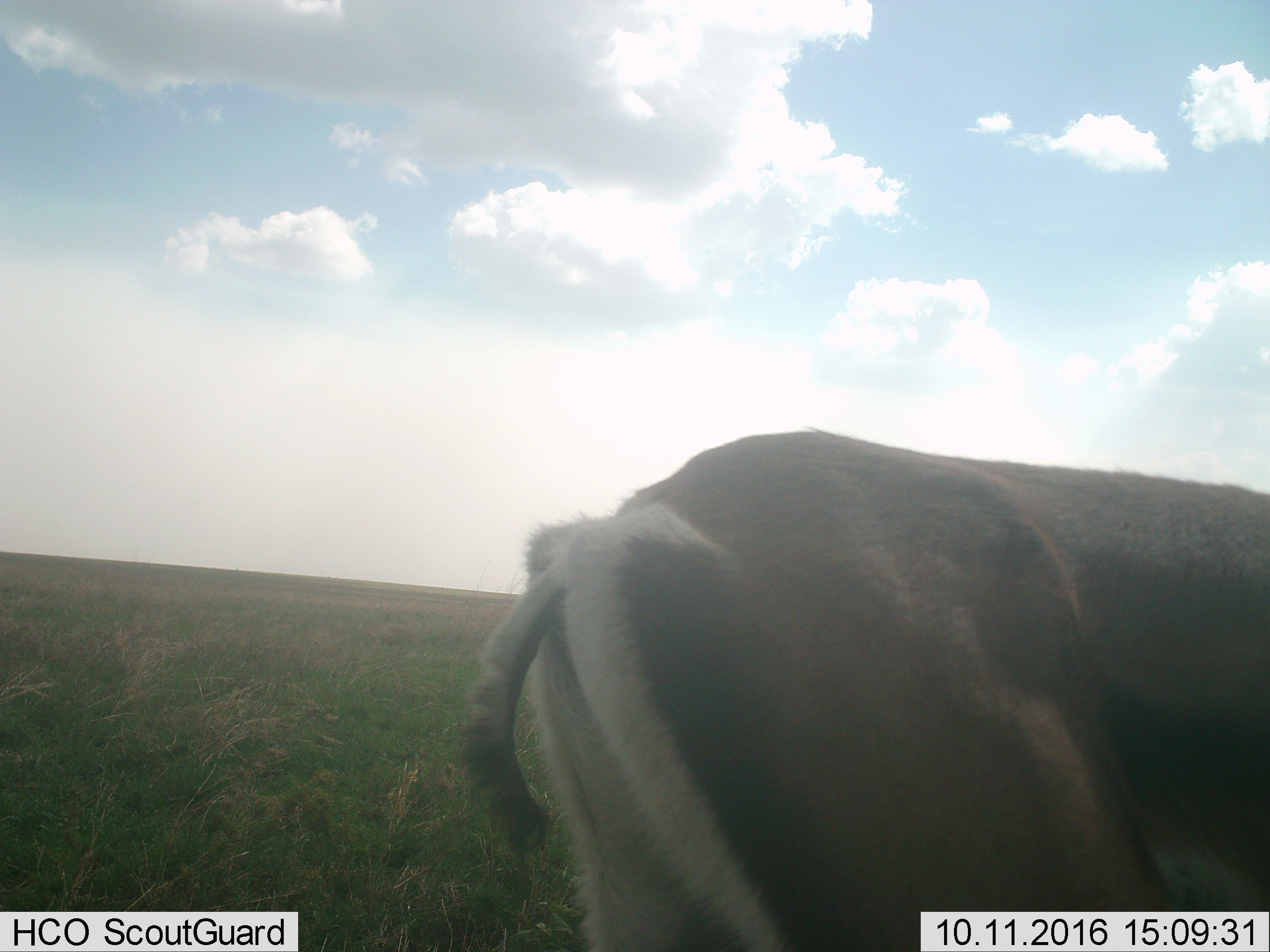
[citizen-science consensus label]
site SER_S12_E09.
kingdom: Animalia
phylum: Chordata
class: Mammalia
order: Artiodactyla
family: Bovidae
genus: Nanger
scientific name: Nanger granti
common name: grant's gazelle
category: gazellegrants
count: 1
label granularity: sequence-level